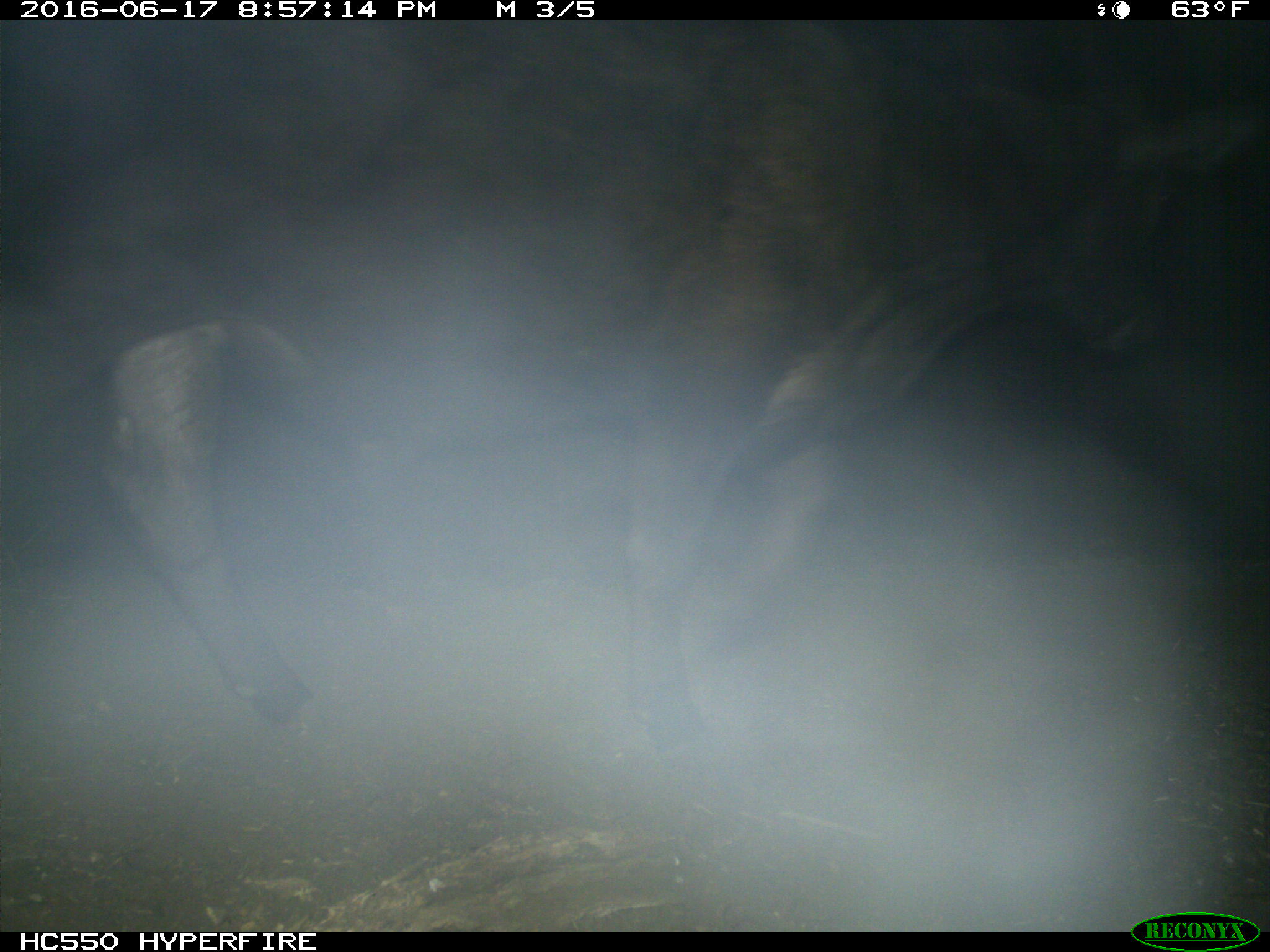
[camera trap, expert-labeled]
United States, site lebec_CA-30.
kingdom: Animalia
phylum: Chordata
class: Mammalia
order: Artiodactyla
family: Bovidae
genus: Bos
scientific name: Bos taurus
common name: domestic cow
Bos taurus (domestic cow).